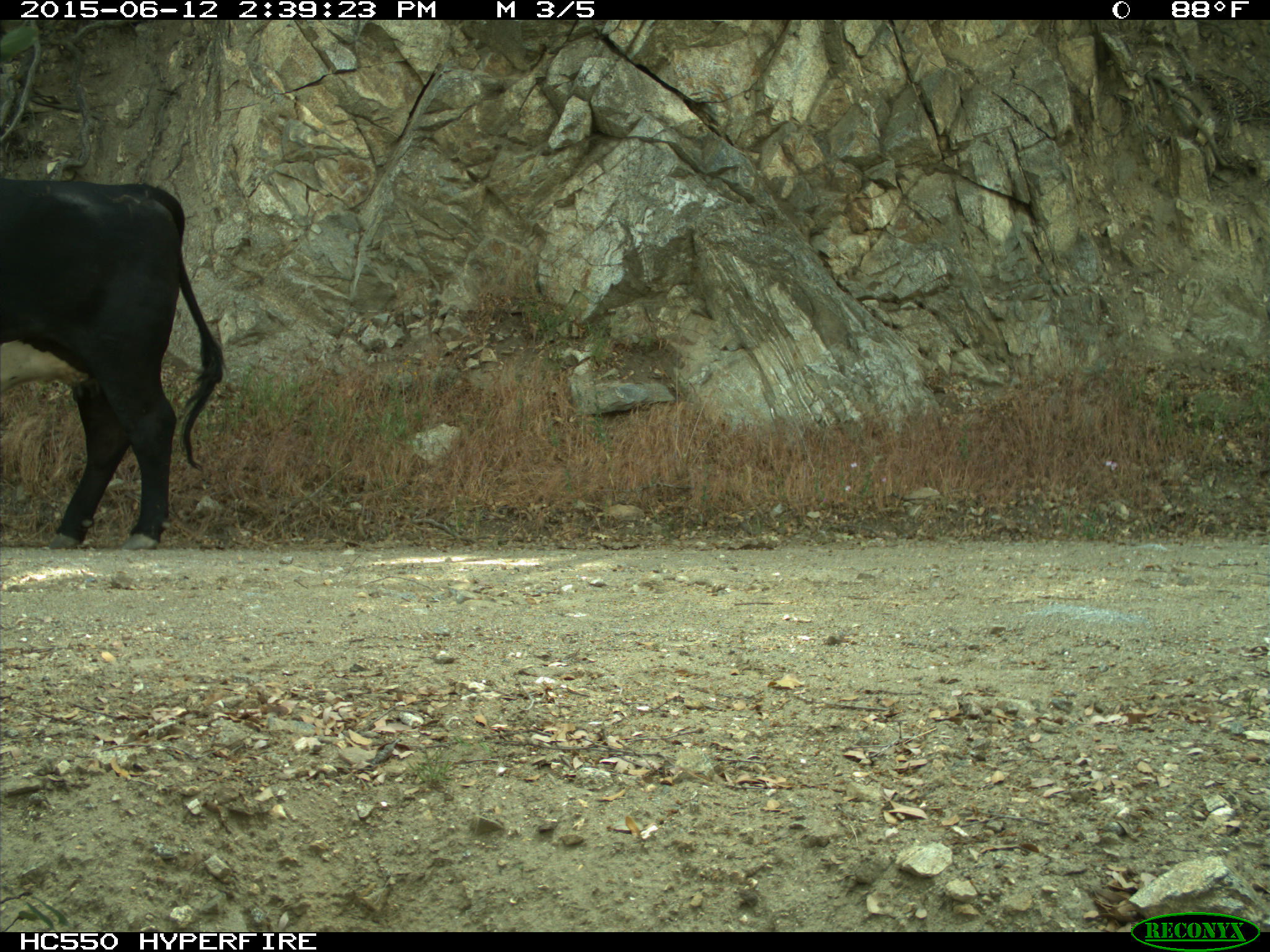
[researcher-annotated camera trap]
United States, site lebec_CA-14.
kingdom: Animalia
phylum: Chordata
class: Mammalia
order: Artiodactyla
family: Bovidae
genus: Bos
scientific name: Bos taurus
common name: domestic cow